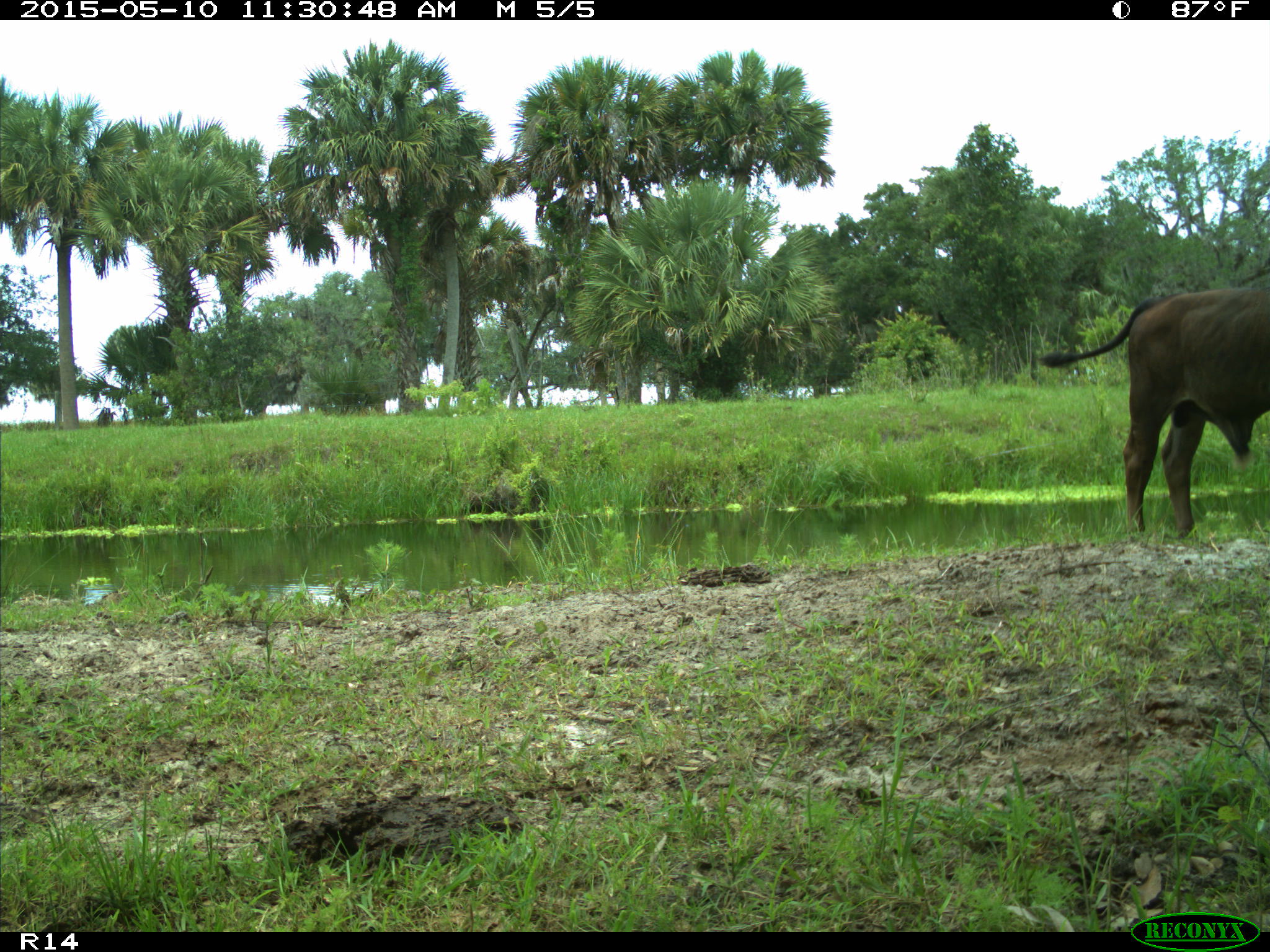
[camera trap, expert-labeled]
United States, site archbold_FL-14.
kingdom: Animalia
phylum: Chordata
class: Mammalia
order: Artiodactyla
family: Bovidae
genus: Bos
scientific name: Bos taurus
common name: domestic cow